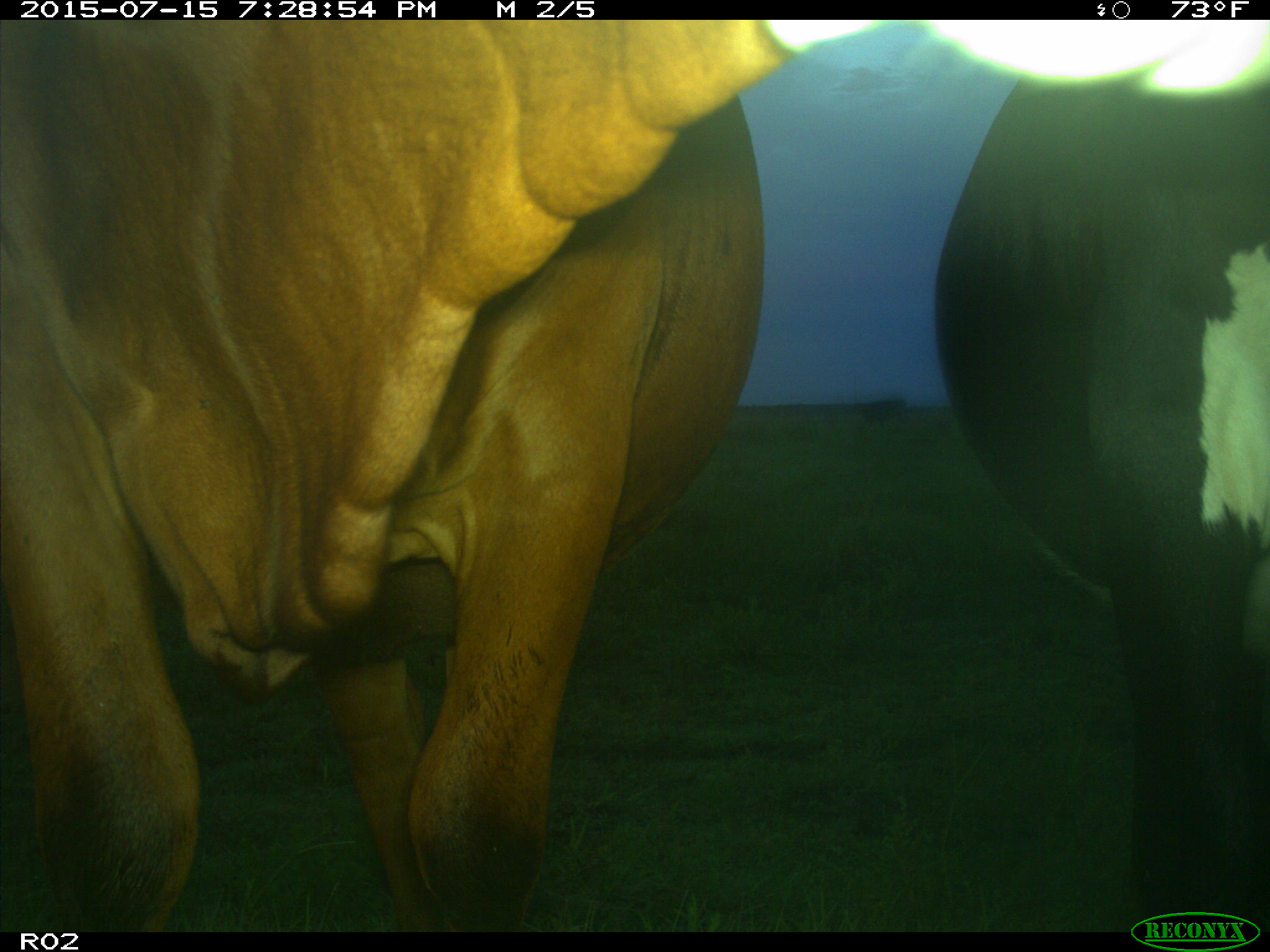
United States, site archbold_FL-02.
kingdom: Animalia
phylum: Chordata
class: Mammalia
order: Artiodactyla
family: Bovidae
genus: Bos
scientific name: Bos taurus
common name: domestic cow